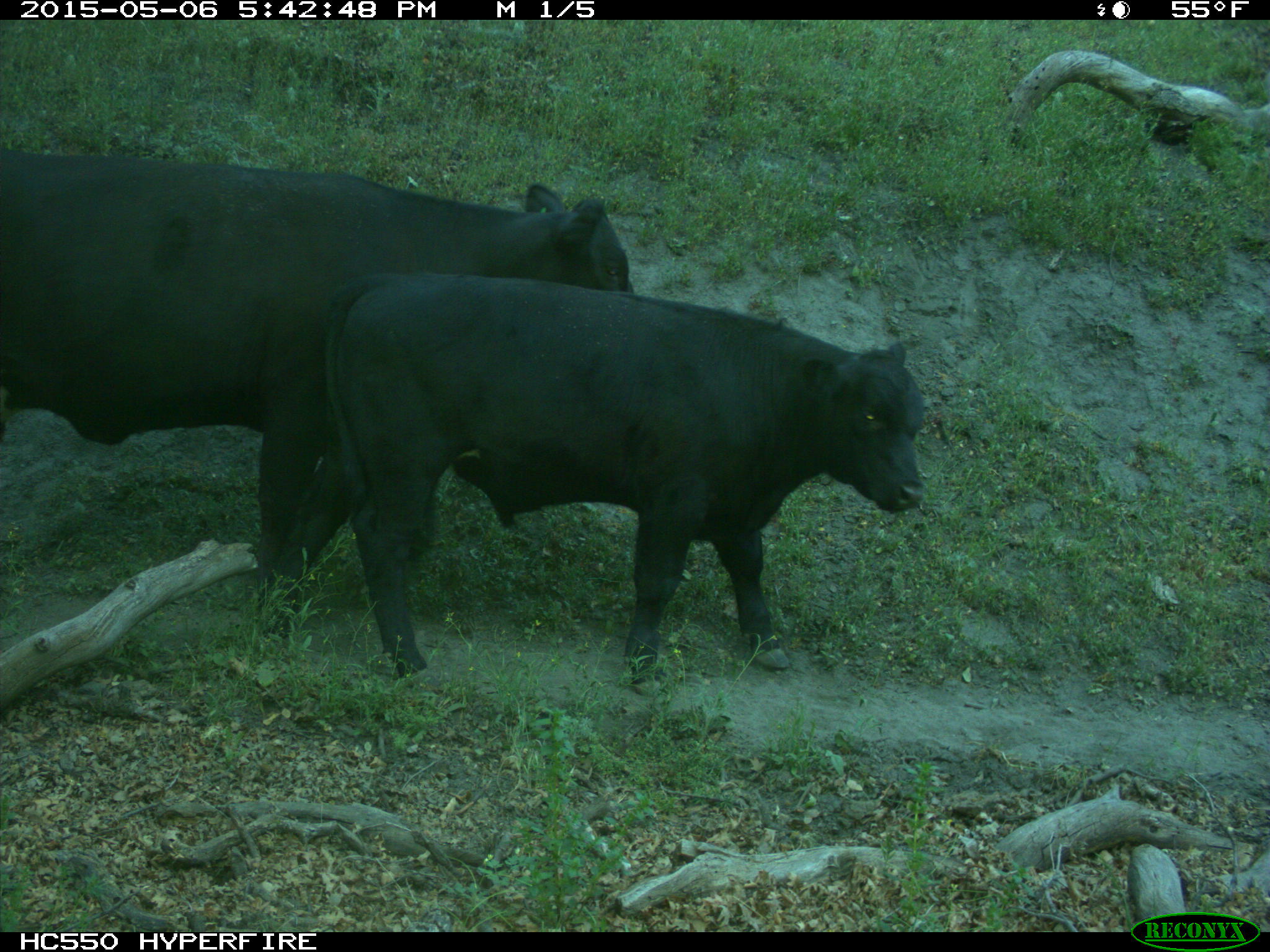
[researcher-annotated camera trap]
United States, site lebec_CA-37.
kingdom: Animalia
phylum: Chordata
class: Mammalia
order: Artiodactyla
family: Bovidae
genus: Bos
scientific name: Bos taurus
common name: domestic cow